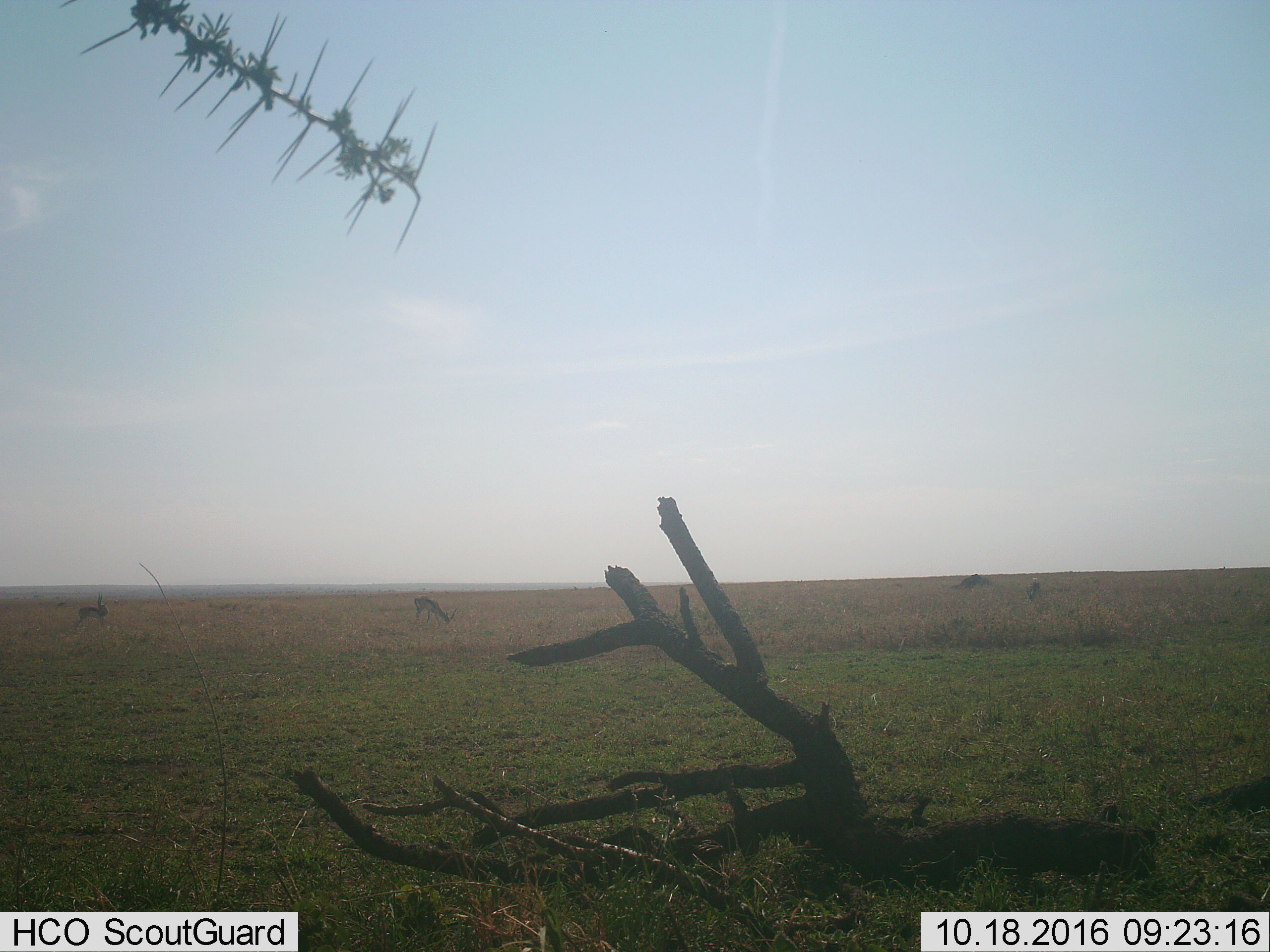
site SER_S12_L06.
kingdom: Animalia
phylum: Chordata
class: Mammalia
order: Artiodactyla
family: Bovidae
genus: Eudorcas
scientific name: Eudorcas thomsonii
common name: thomson's gazelle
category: gazellethomsons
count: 4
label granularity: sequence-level